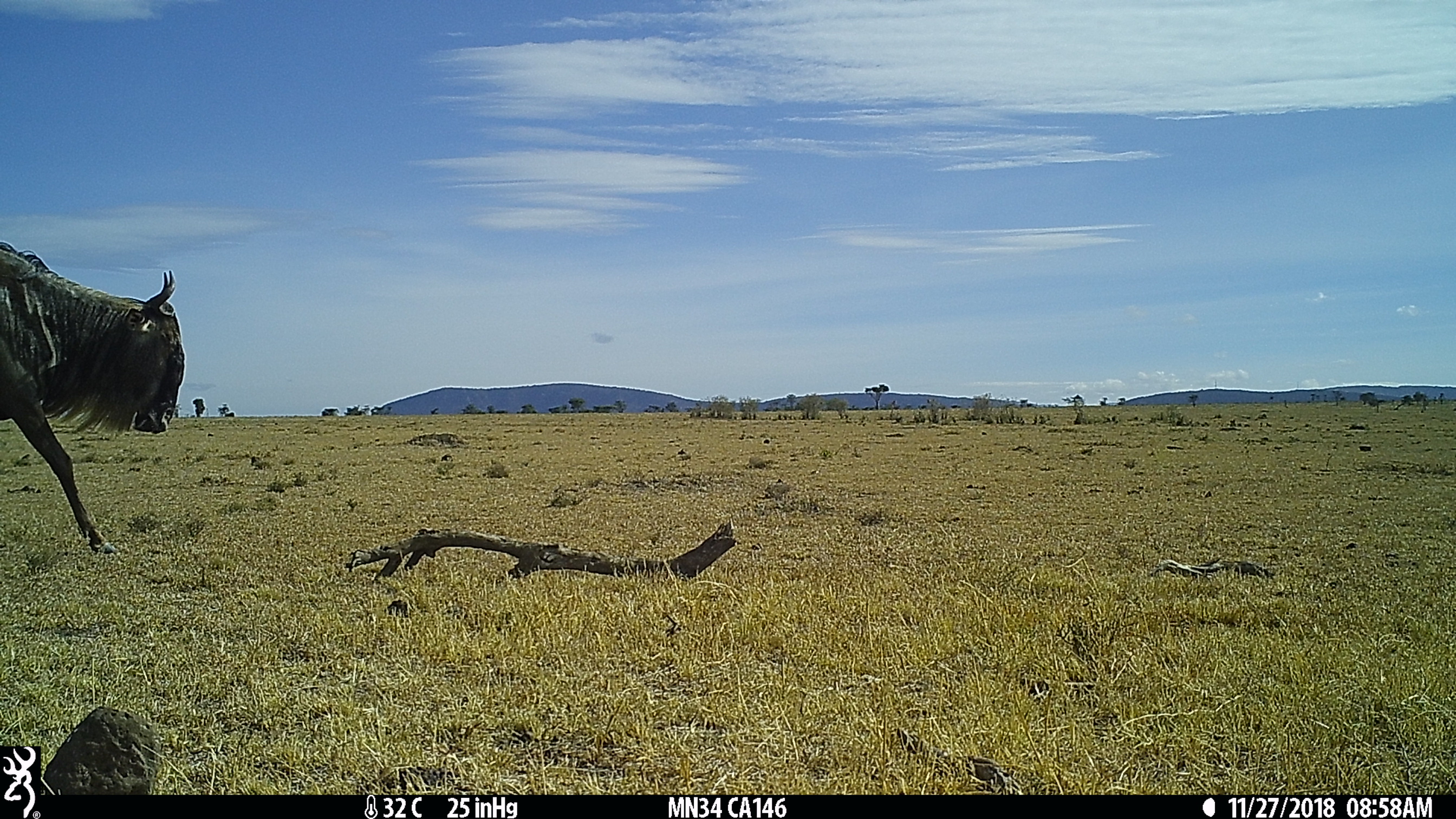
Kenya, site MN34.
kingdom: Animalia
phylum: Chordata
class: Mammalia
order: Artiodactyla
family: Bovidae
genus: Connochaetes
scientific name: Connochaetes taurinus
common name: blue wildebeest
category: wildebeest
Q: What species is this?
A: Wildebeest (blue wildebeest) (Connochaetes taurinus).